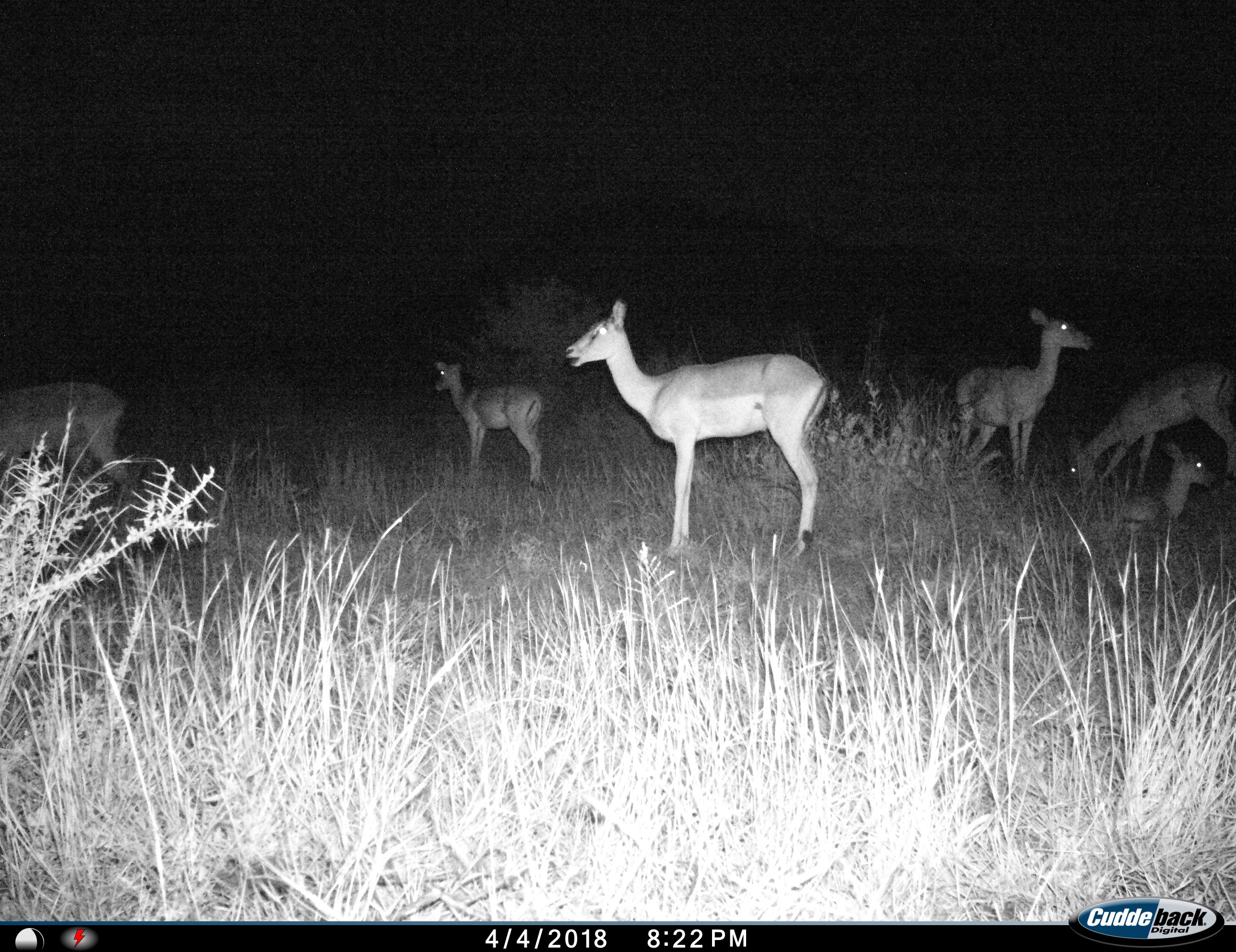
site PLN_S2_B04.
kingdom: Animalia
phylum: Chordata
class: Mammalia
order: Artiodactyla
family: Bovidae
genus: Aepyceros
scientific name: Aepyceros melampus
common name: impala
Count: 6.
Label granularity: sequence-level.